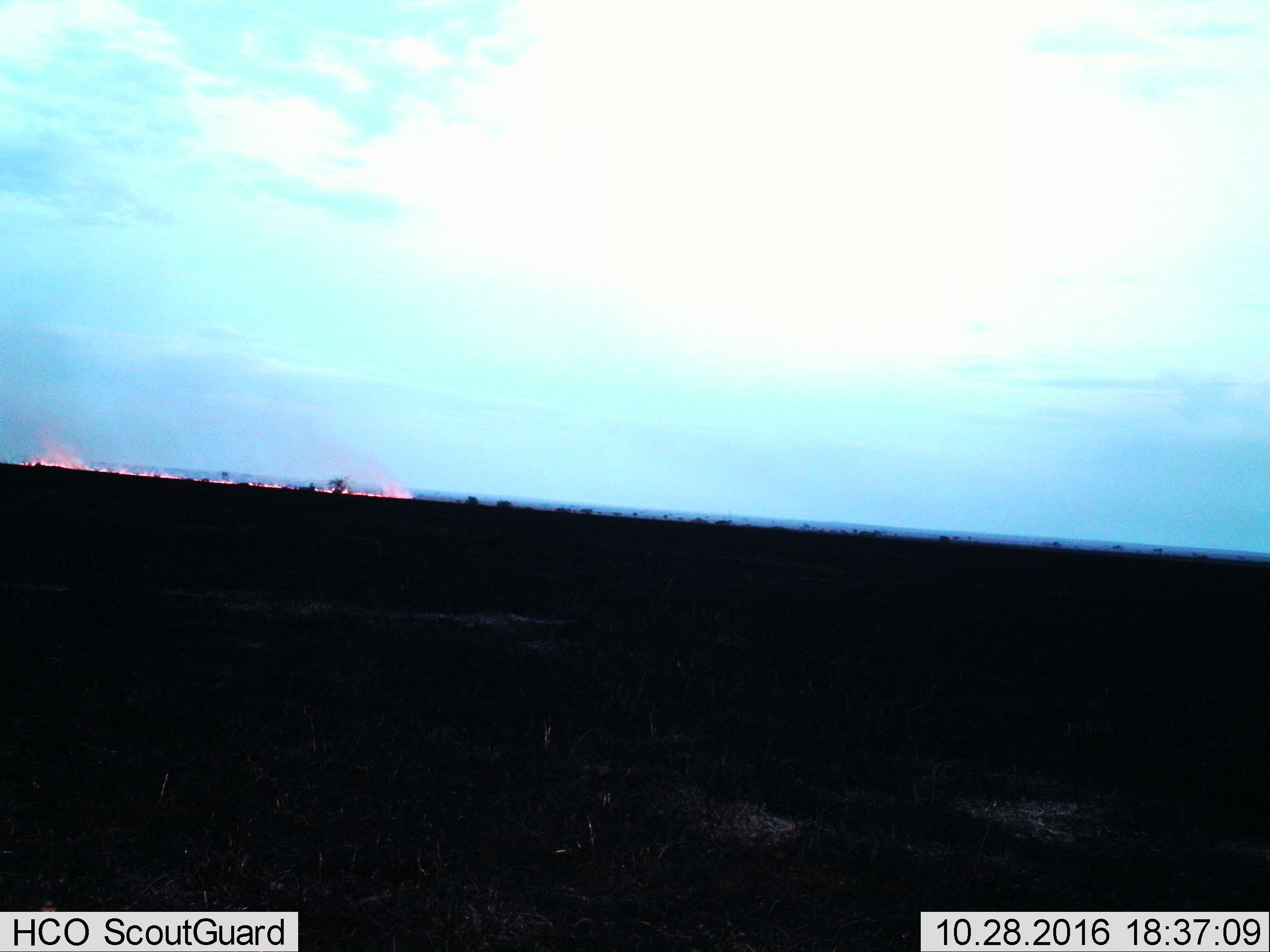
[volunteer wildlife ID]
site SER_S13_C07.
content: unidentified animal